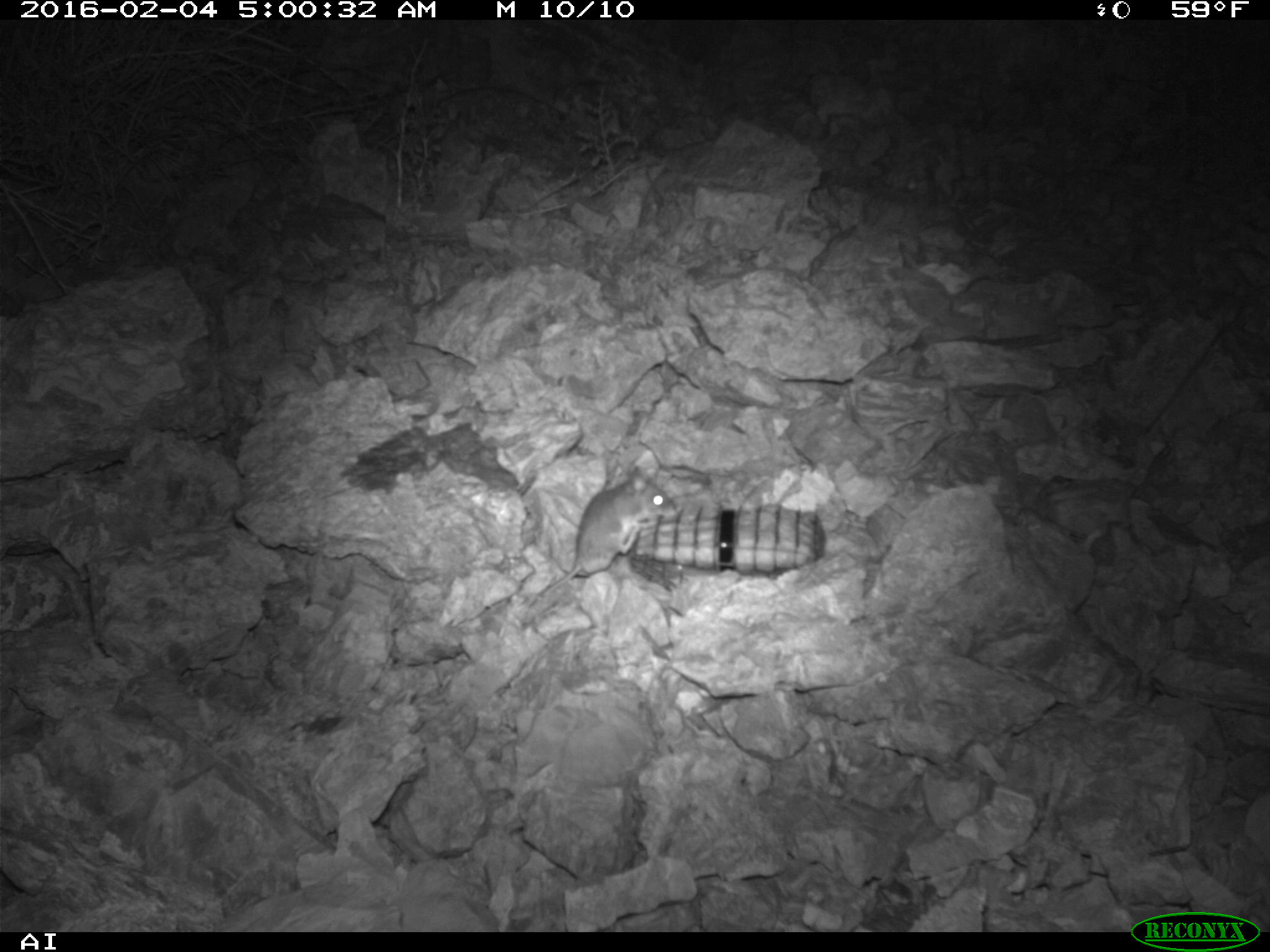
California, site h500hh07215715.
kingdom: Animalia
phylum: Chordata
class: Mammalia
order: Rodentia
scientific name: Rodentia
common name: rodent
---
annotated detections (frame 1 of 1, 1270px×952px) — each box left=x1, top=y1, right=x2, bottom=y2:
rodent: left=526, top=466, right=678, bottom=610